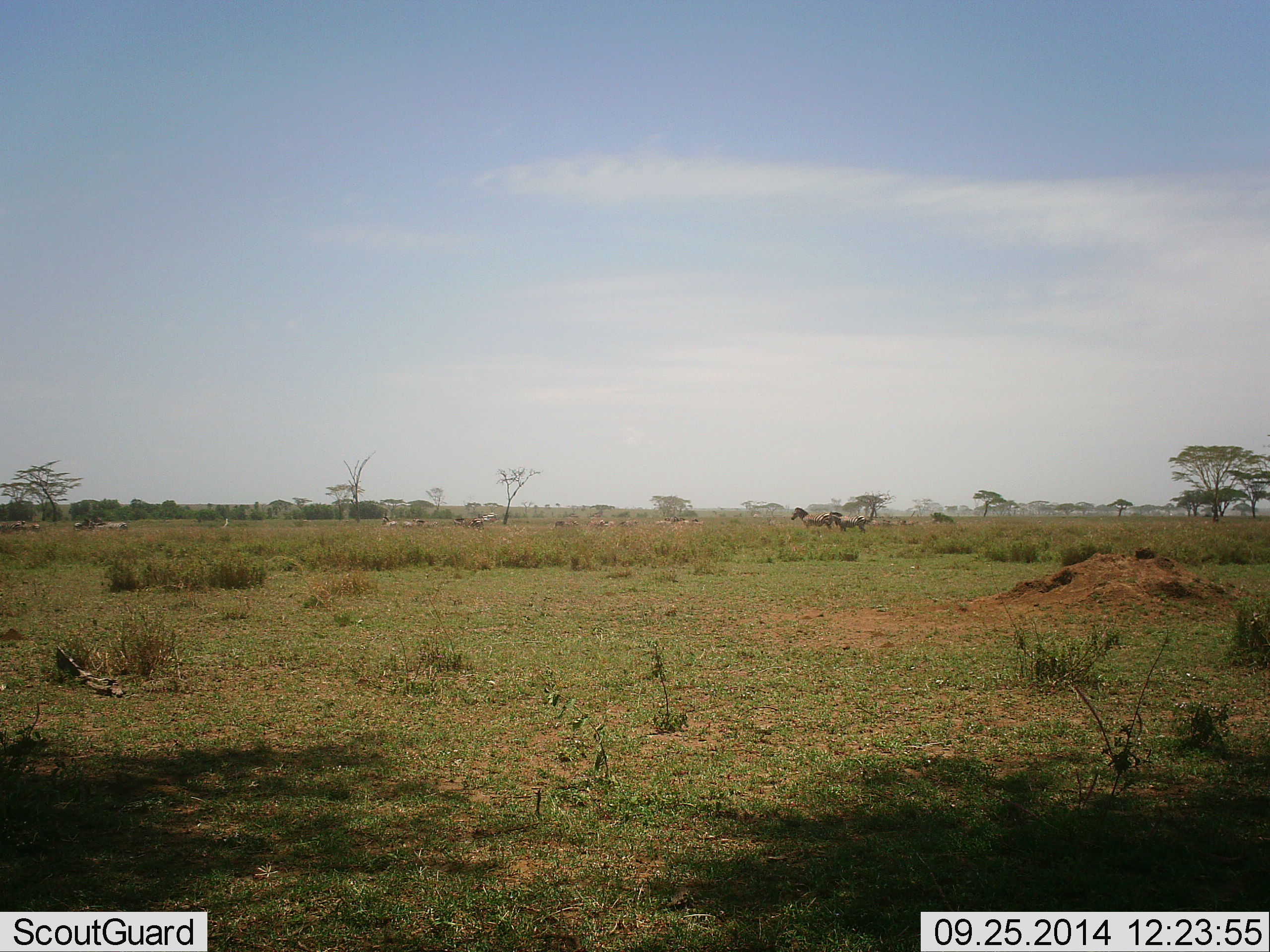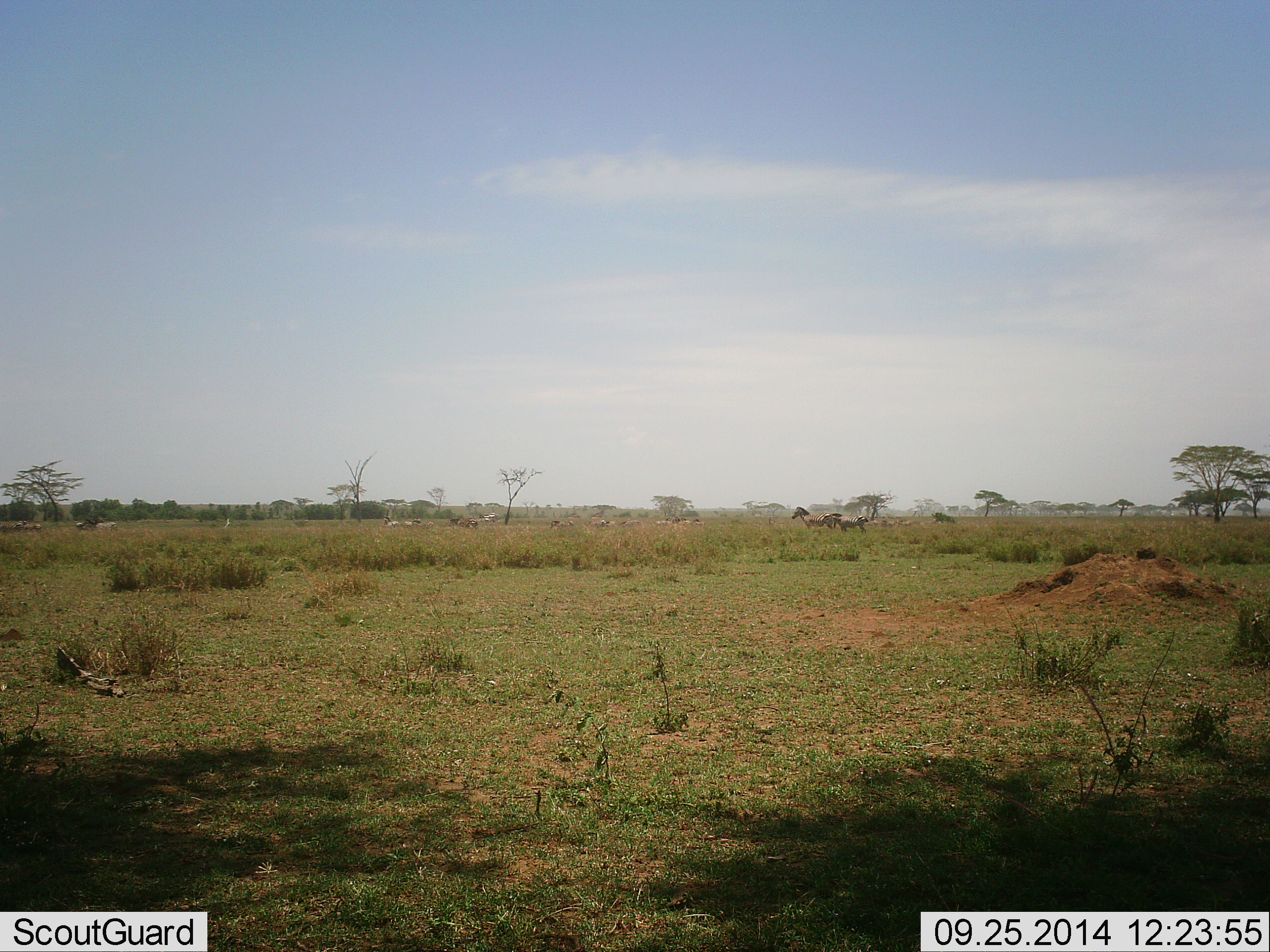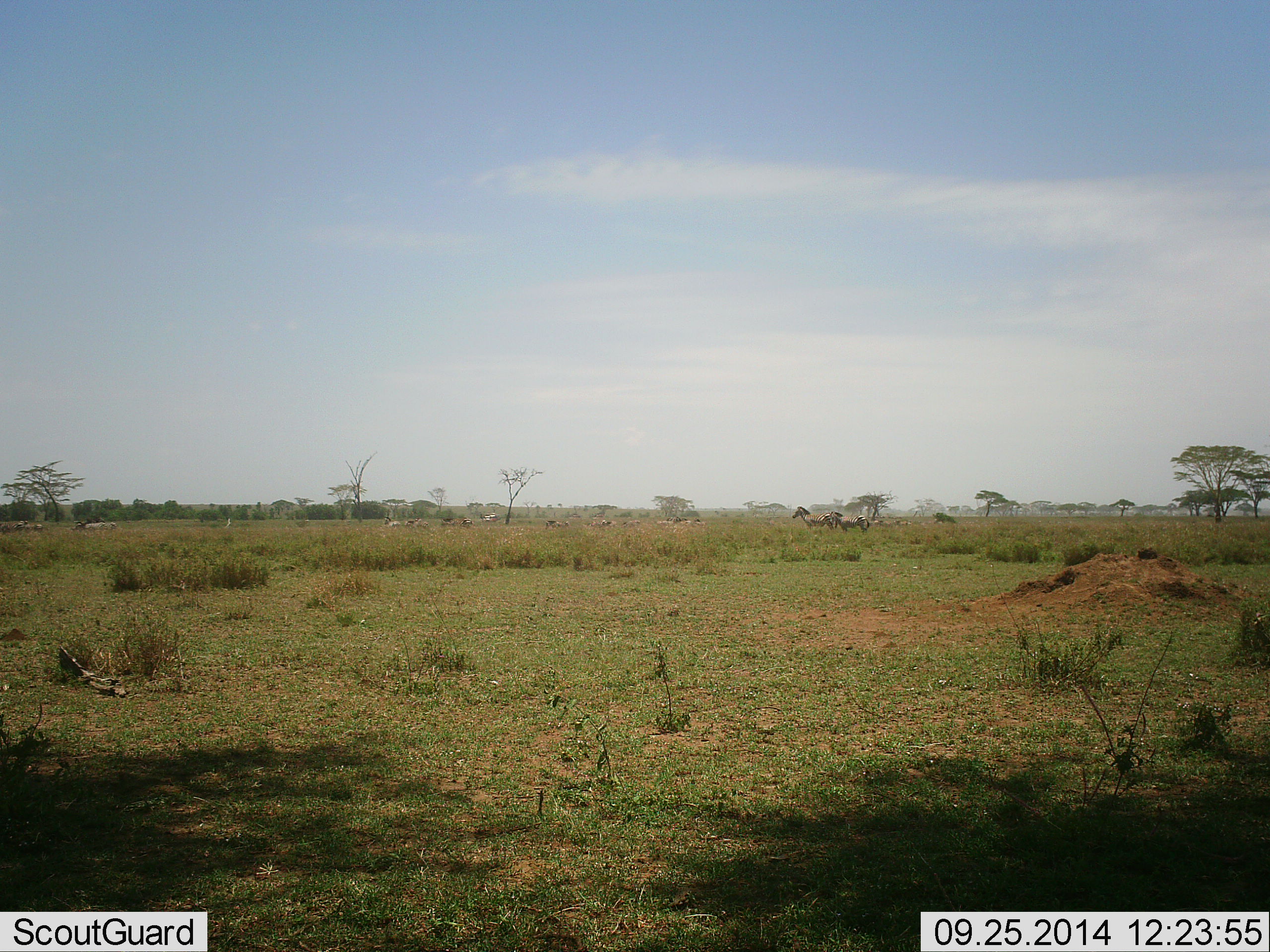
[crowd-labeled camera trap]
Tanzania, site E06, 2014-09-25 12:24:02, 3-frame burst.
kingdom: Animalia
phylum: Chordata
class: Mammalia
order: Perissodactyla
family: Equidae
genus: Equus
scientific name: Equus quagga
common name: plains zebra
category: zebra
Zebra (plains zebra) (Equus quagga), count 8. Behavior (volunteer vote fractions): standing 82%, resting 0%, moving 45%, interacting 0%. Young present (vote fraction): 0%. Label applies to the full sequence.